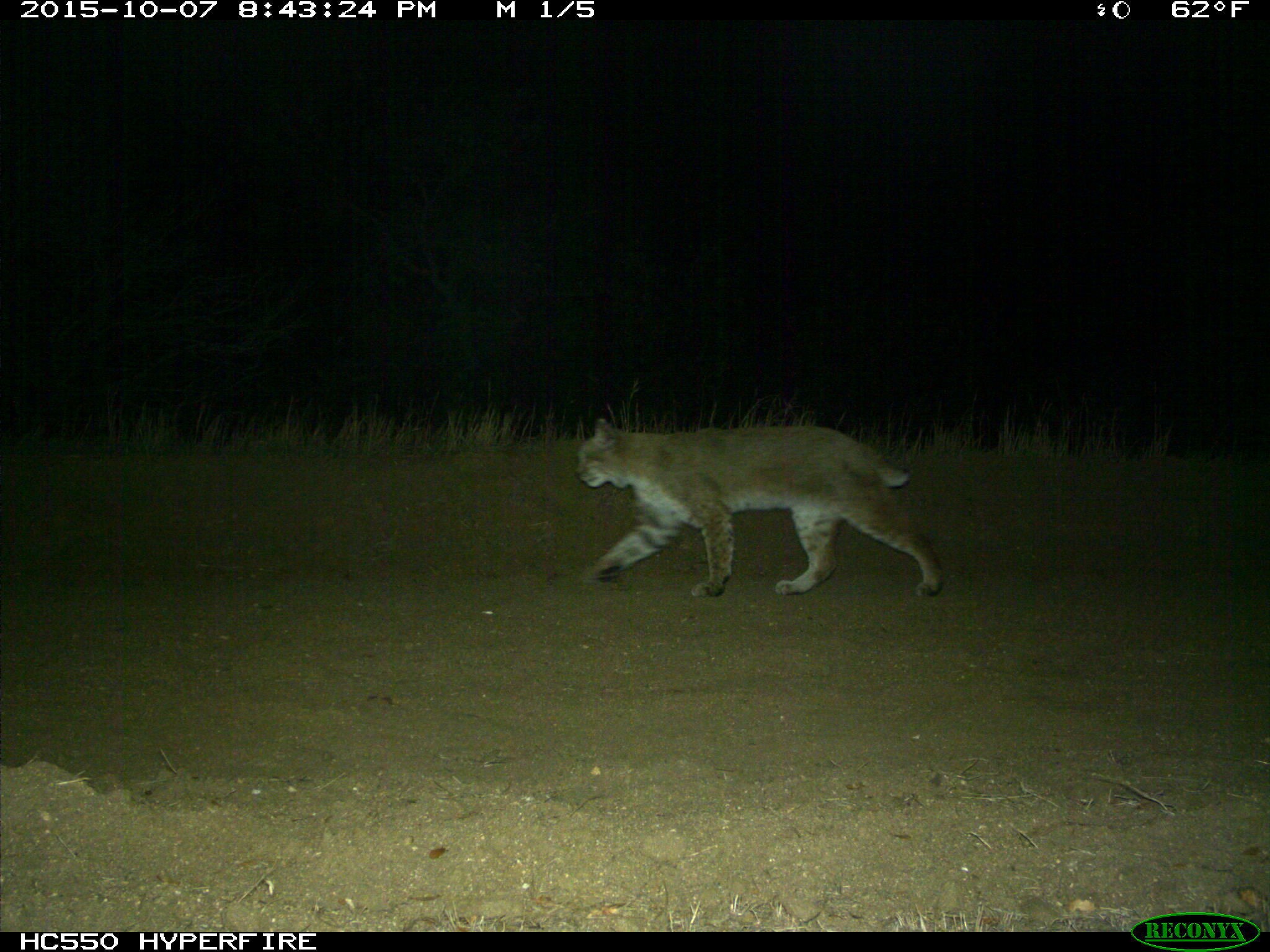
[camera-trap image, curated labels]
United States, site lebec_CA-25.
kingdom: Animalia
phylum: Chordata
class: Mammalia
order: Carnivora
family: Felidae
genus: Lynx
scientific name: Lynx rufus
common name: bobcat